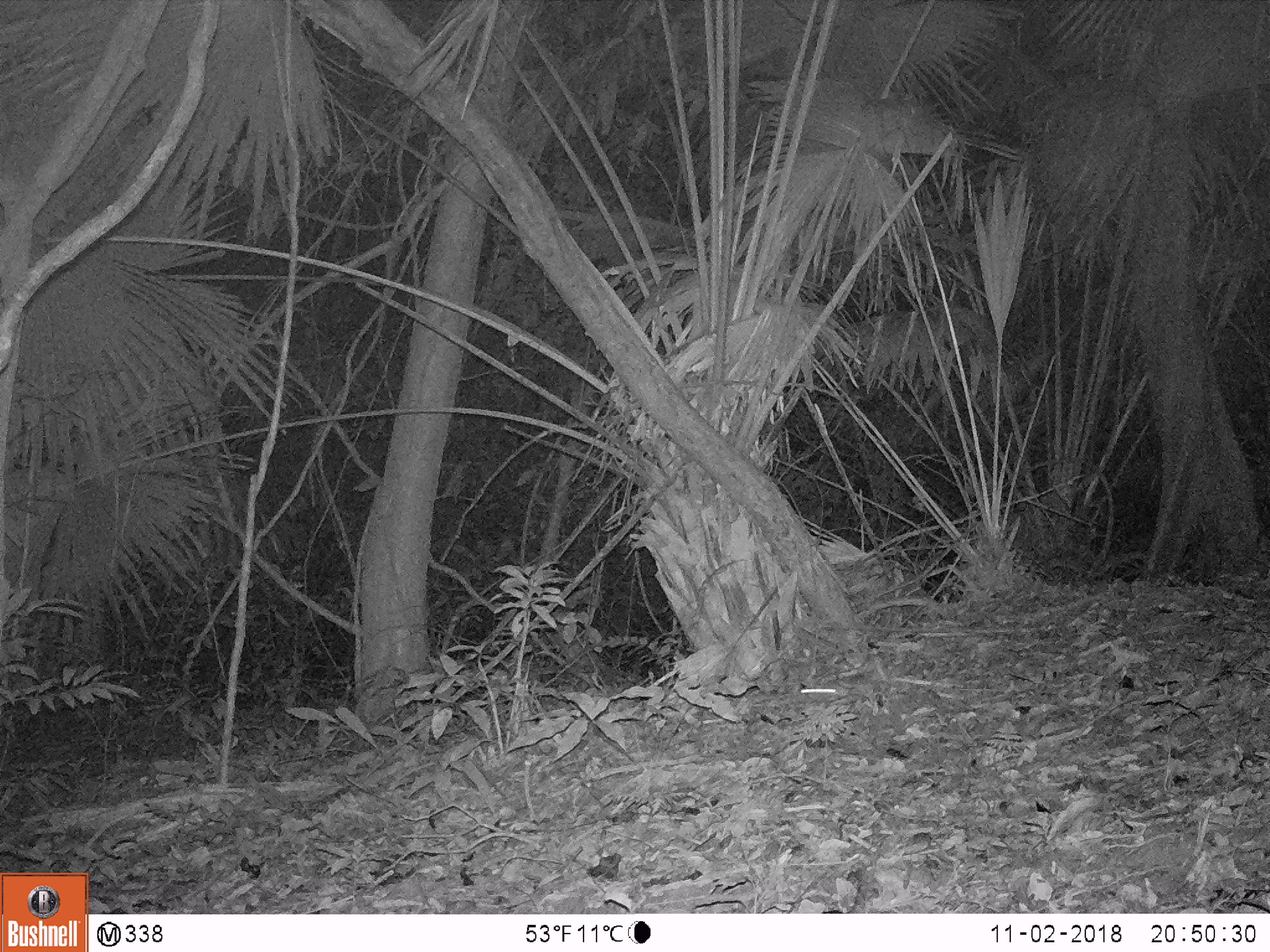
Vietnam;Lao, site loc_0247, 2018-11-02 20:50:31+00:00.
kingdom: Animalia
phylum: Chordata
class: Mammalia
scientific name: Mammalia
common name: mammal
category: unidentified small mammal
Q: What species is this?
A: Unidentified small mammal (mammal) (Mammalia).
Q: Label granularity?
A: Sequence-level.